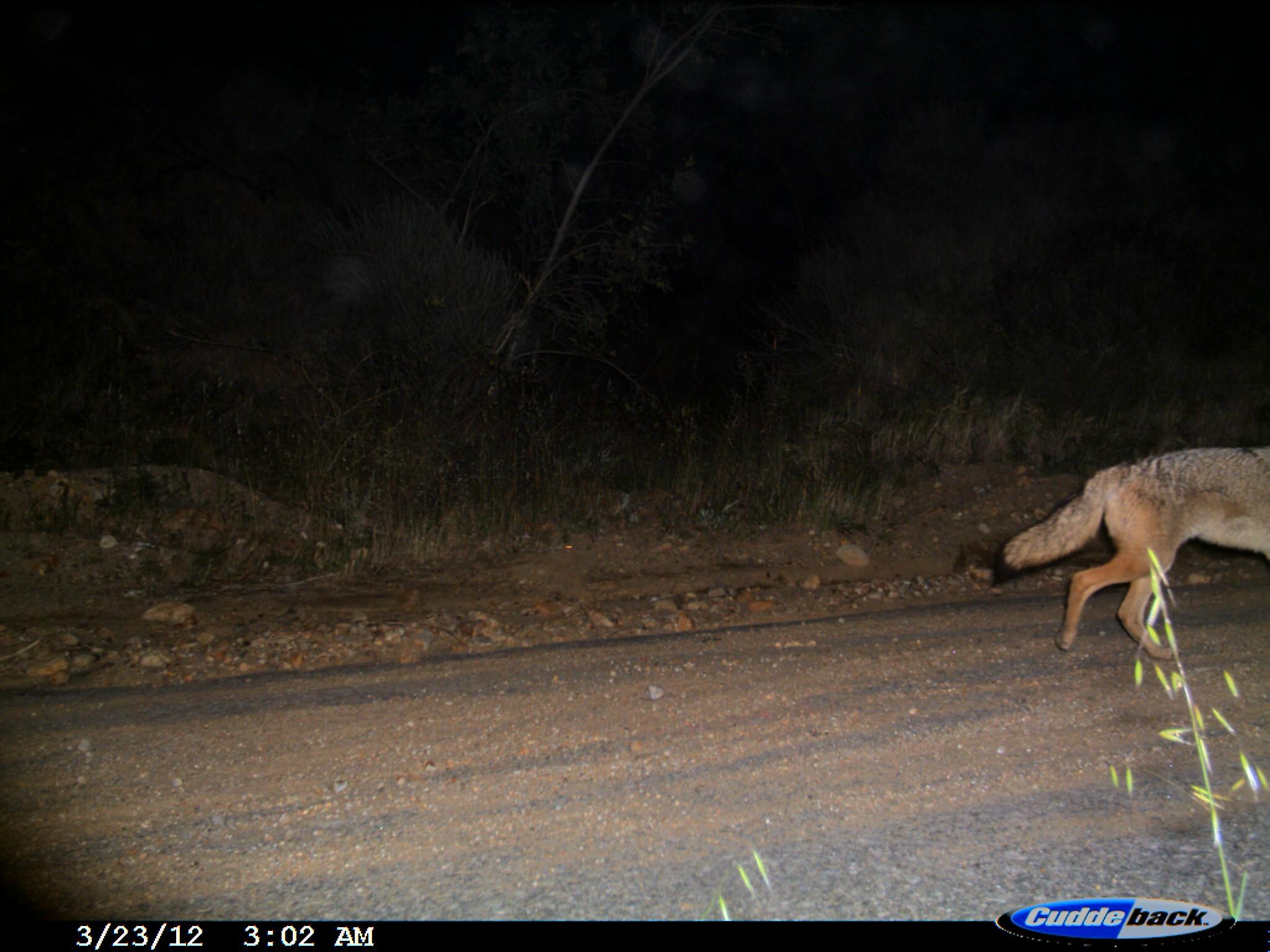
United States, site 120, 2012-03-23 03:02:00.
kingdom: Animalia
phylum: Chordata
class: Mammalia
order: Carnivora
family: Canidae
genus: Canis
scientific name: Canis latrans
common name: coyote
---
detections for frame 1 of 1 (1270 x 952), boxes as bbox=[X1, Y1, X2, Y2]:
coyote: bbox=[987, 435, 1265, 685]